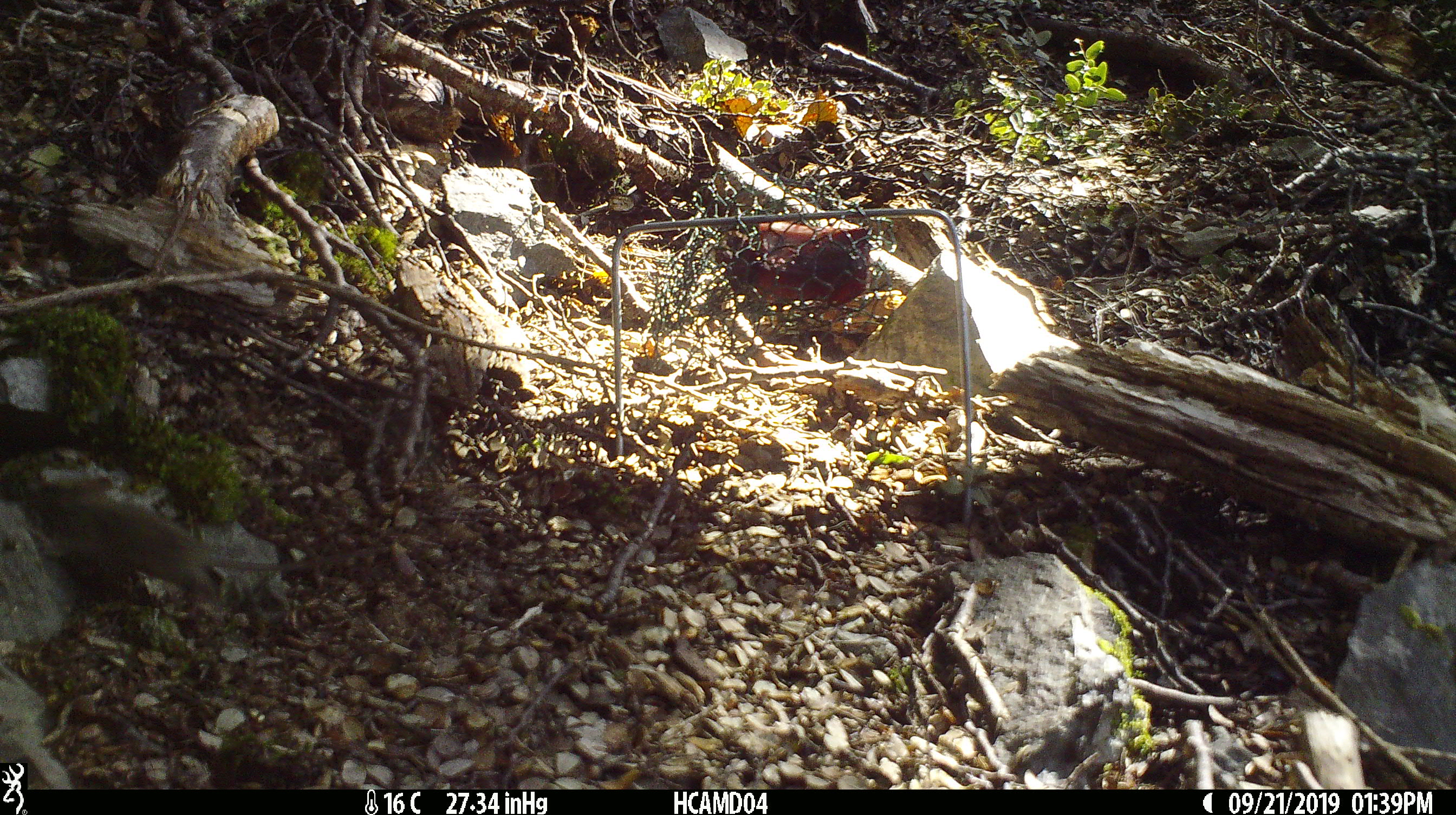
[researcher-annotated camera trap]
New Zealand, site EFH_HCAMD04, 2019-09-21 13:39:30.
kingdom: Animalia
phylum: Chordata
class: Mammalia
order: Rodentia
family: Muridae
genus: Mus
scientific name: Mus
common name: mouse